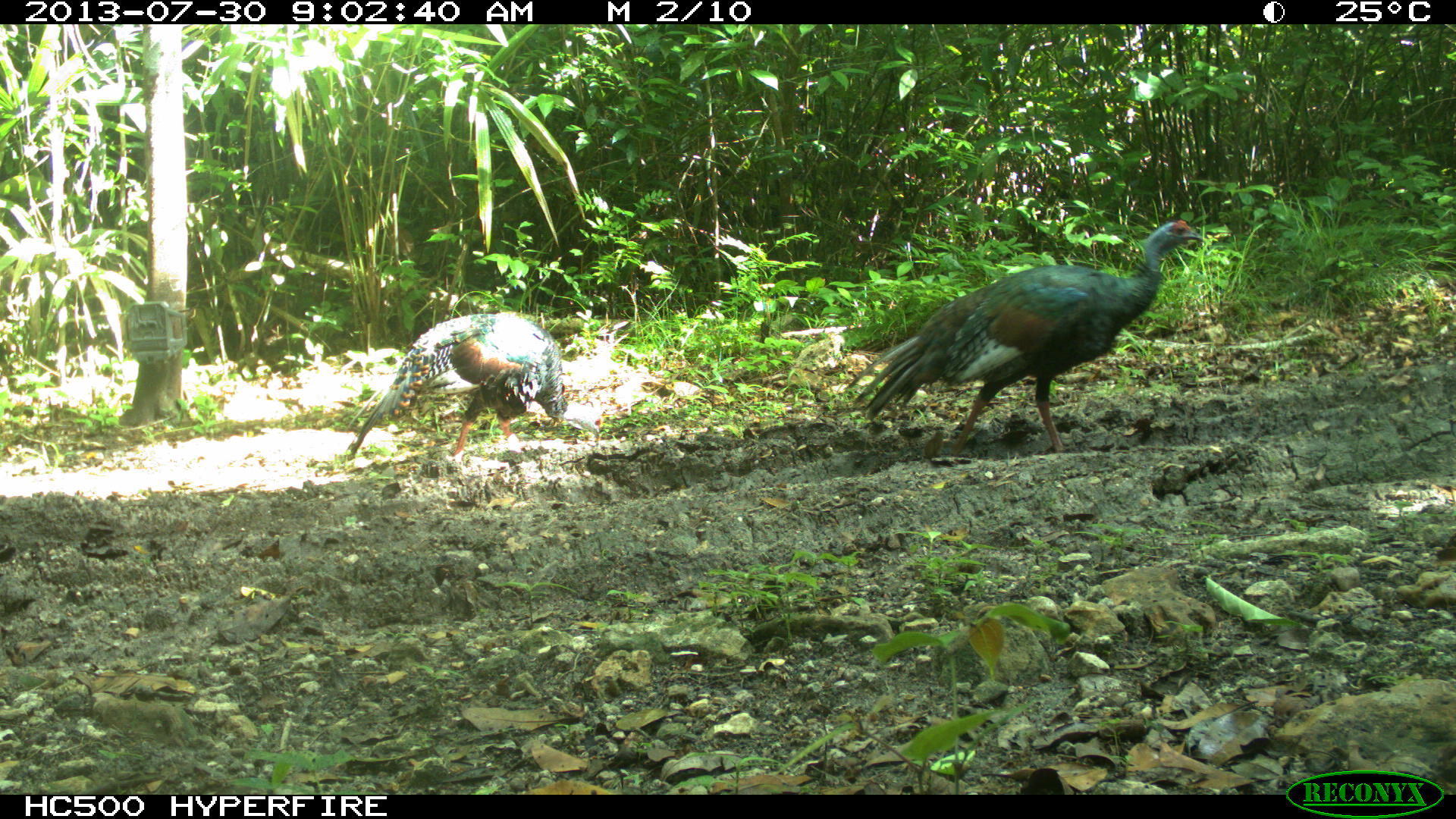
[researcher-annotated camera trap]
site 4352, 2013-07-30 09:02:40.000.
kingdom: Animalia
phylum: Chordata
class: Aves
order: Galliformes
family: Phasianidae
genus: Meleagris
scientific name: Meleagris ocellata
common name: ocellated turkey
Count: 2.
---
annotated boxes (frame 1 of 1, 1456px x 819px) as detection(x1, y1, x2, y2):
meleagris ocellata: detection(843, 219, 1204, 457); detection(344, 312, 602, 461)